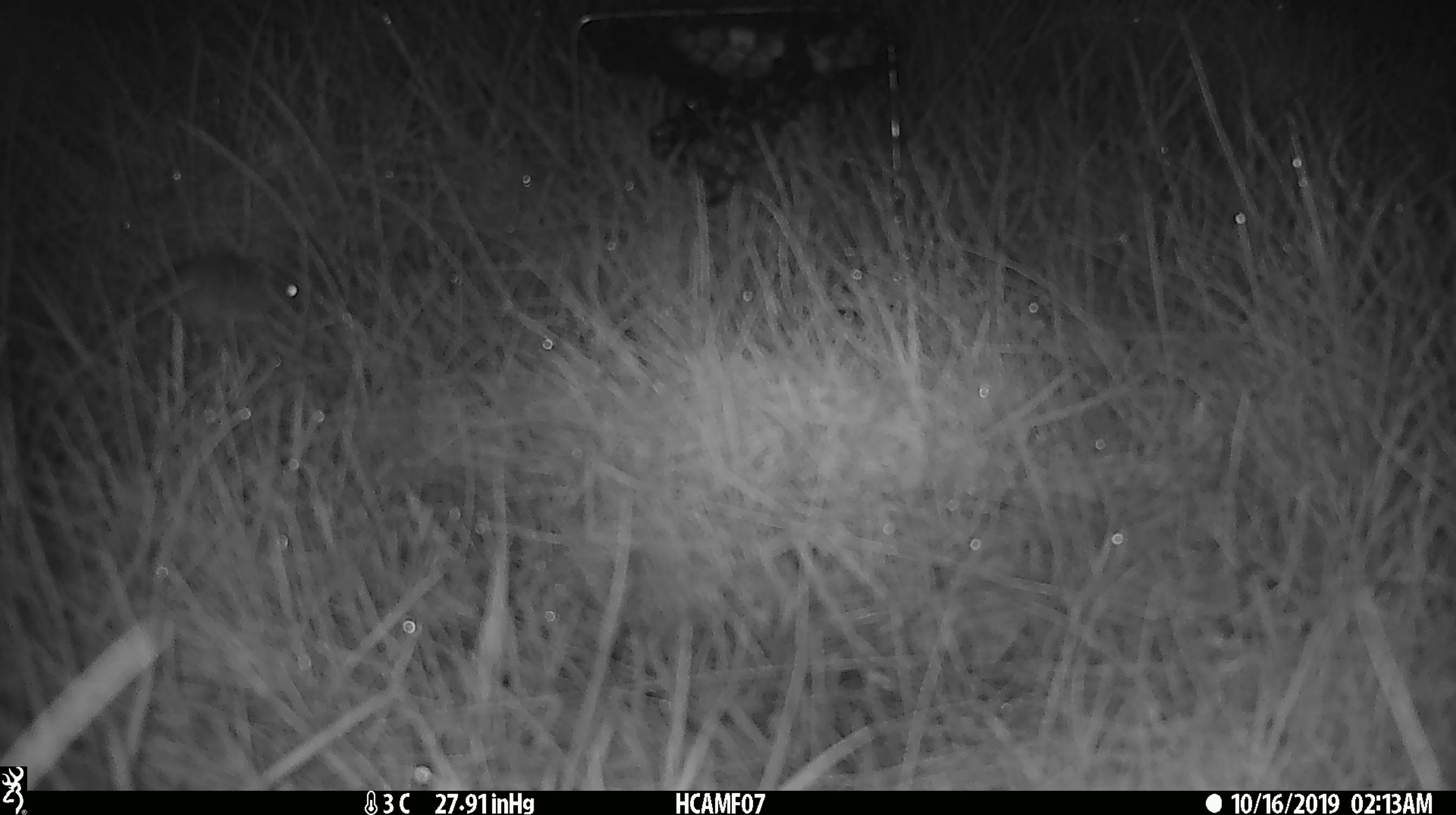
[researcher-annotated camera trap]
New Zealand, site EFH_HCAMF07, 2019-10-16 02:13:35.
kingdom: Animalia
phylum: Chordata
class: Mammalia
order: Rodentia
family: Muridae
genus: Mus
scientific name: Mus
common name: mouse